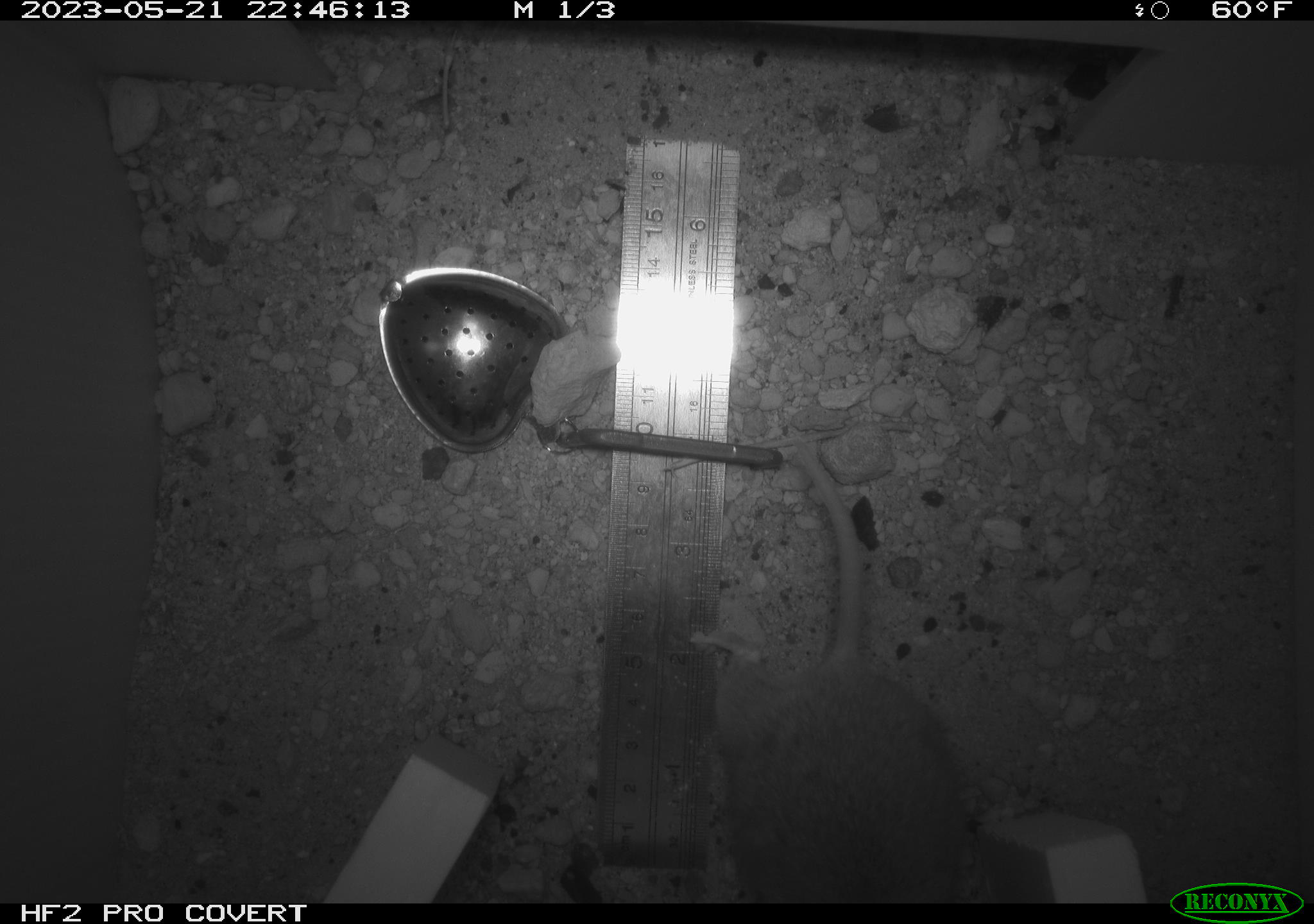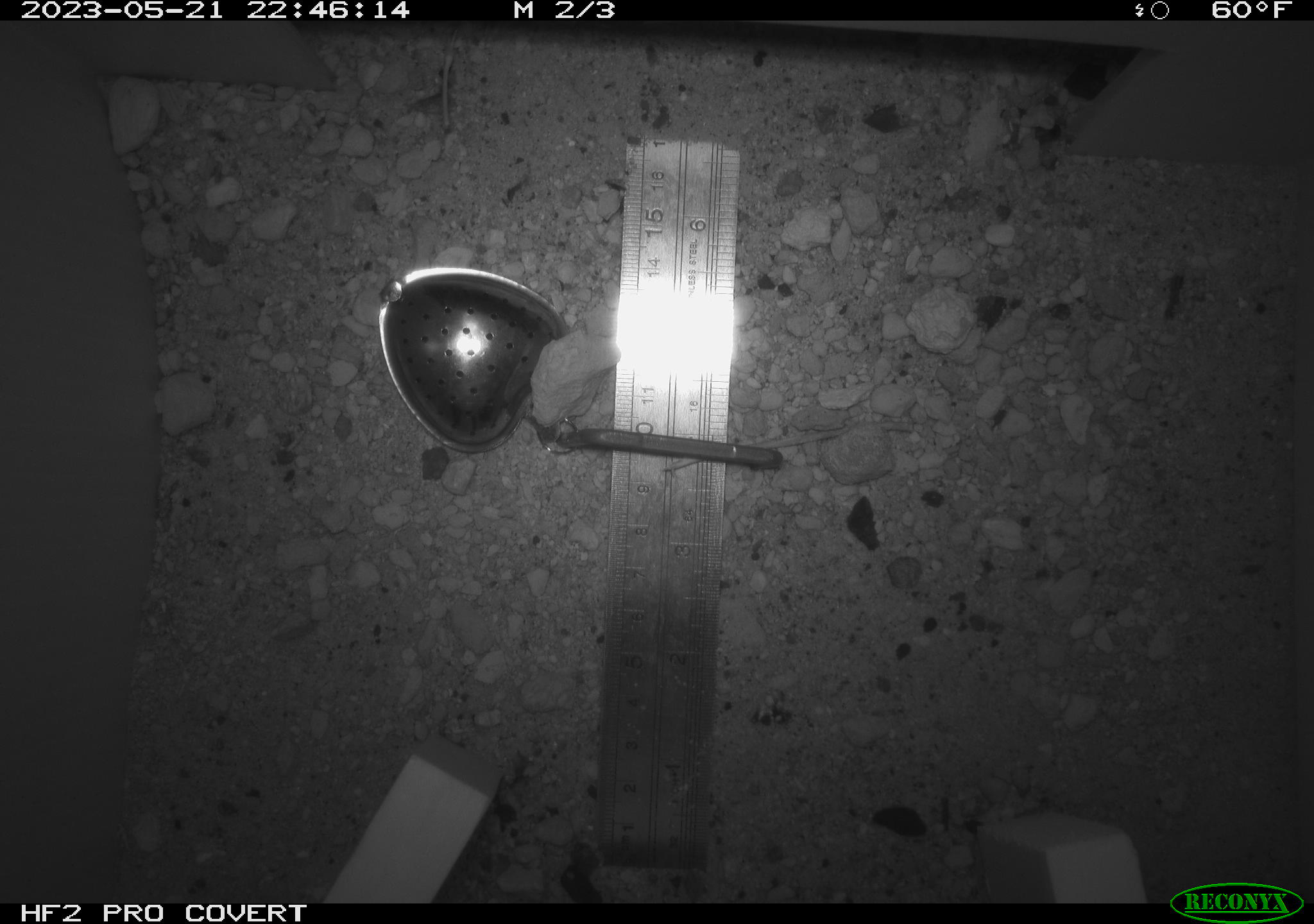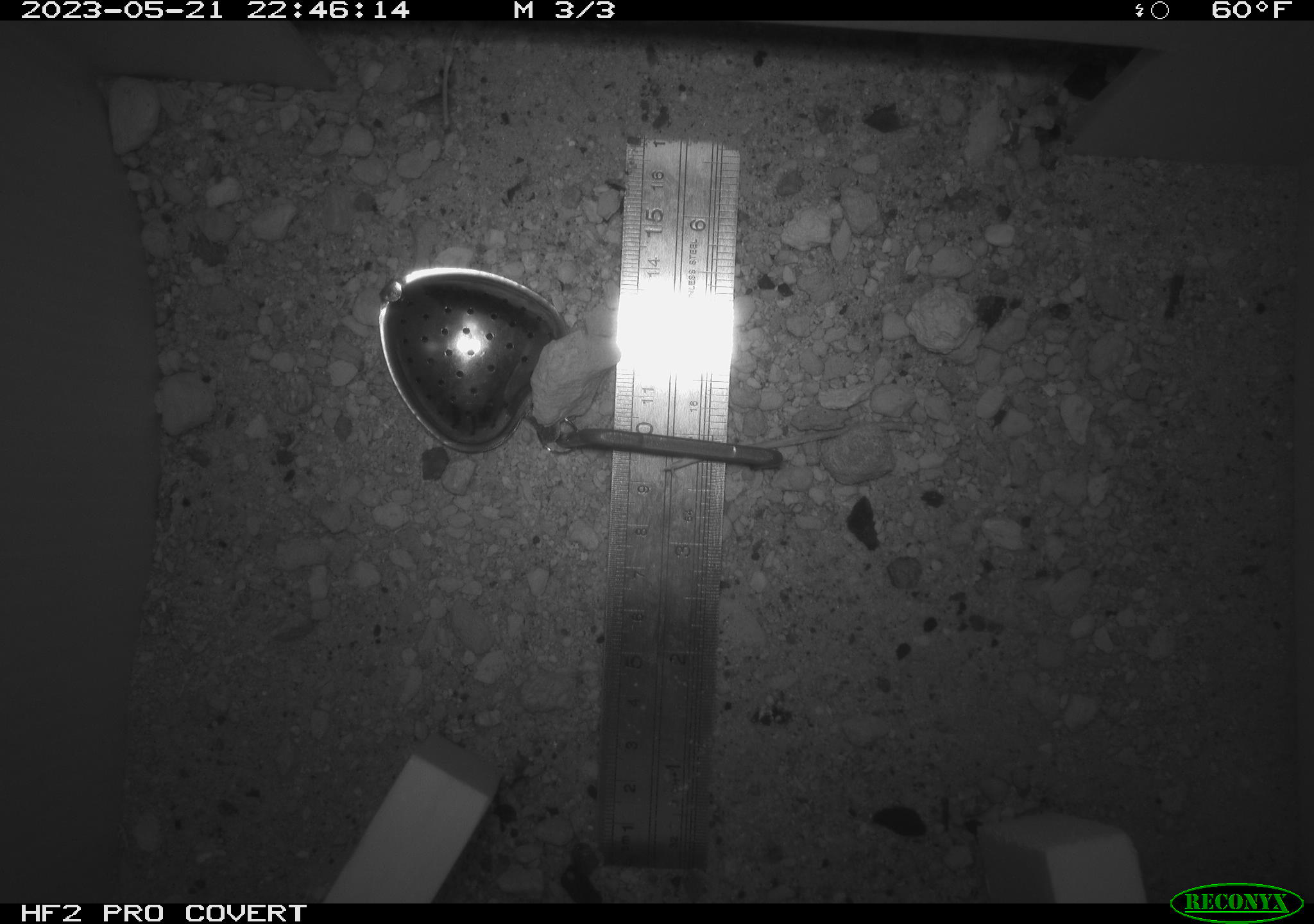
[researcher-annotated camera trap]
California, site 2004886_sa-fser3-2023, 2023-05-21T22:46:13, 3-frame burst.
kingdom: Animalia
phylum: Chordata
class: Mammalia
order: Rodentia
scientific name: Rodentia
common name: mouse species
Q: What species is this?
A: Mouse species (Rodentia).